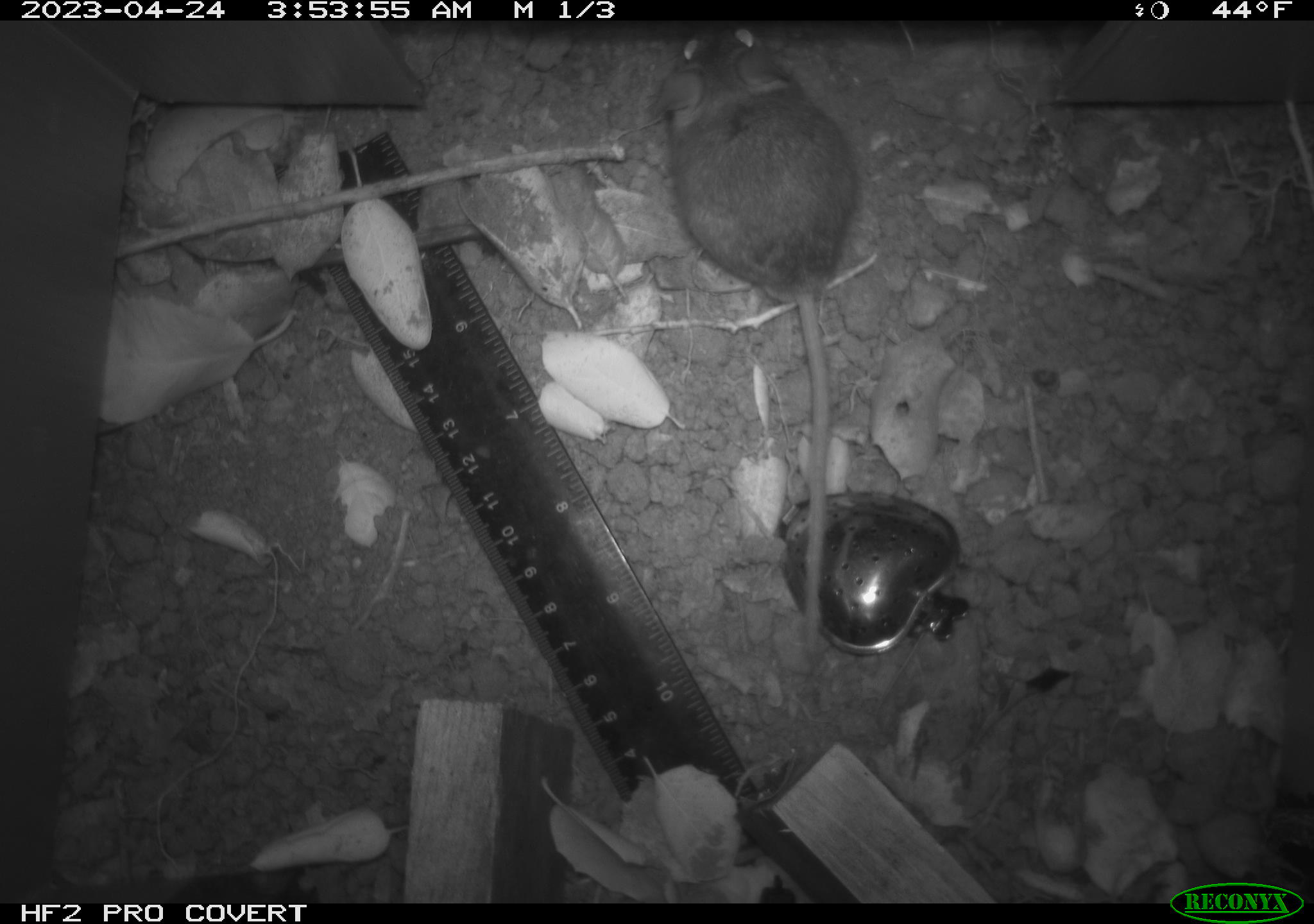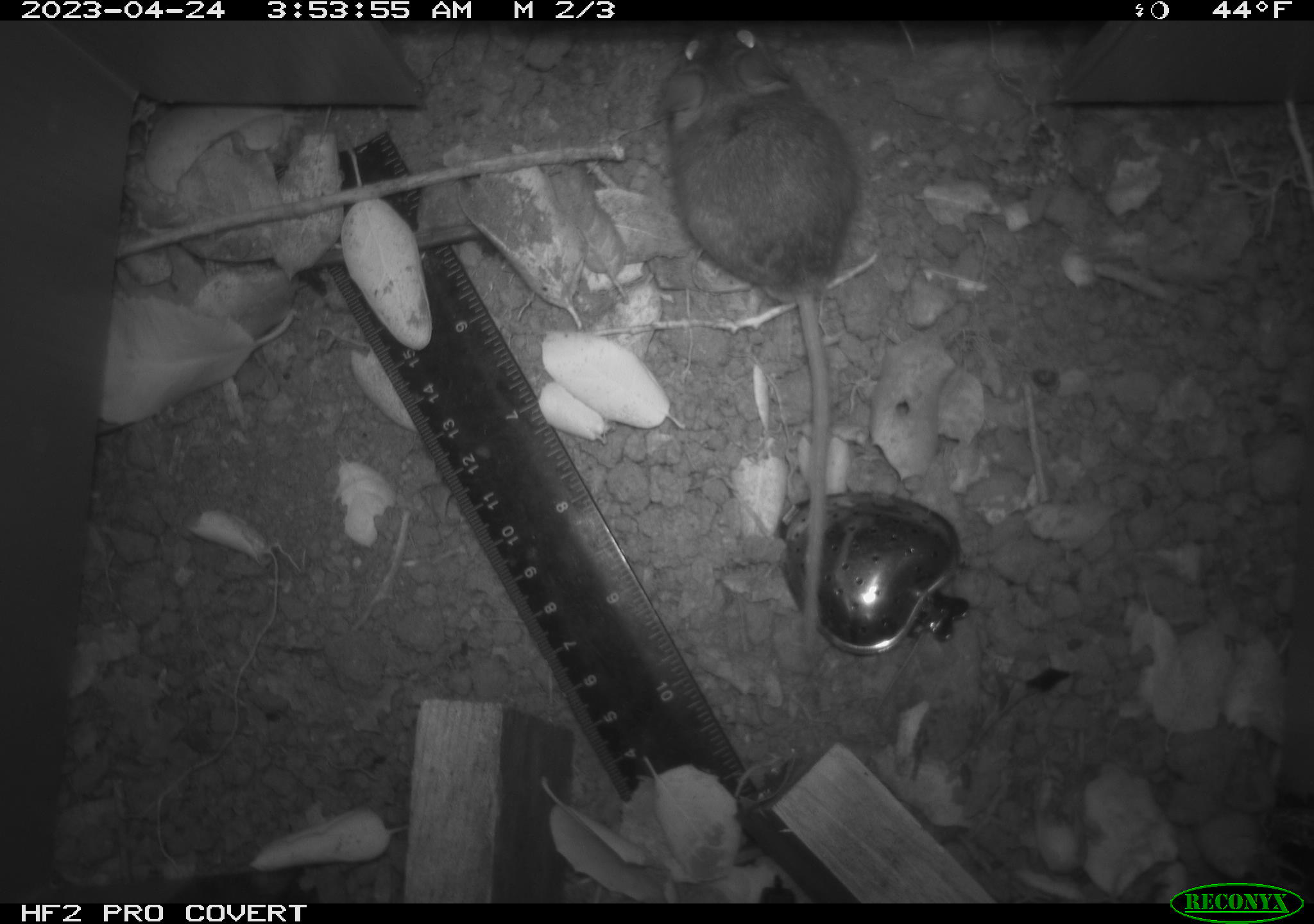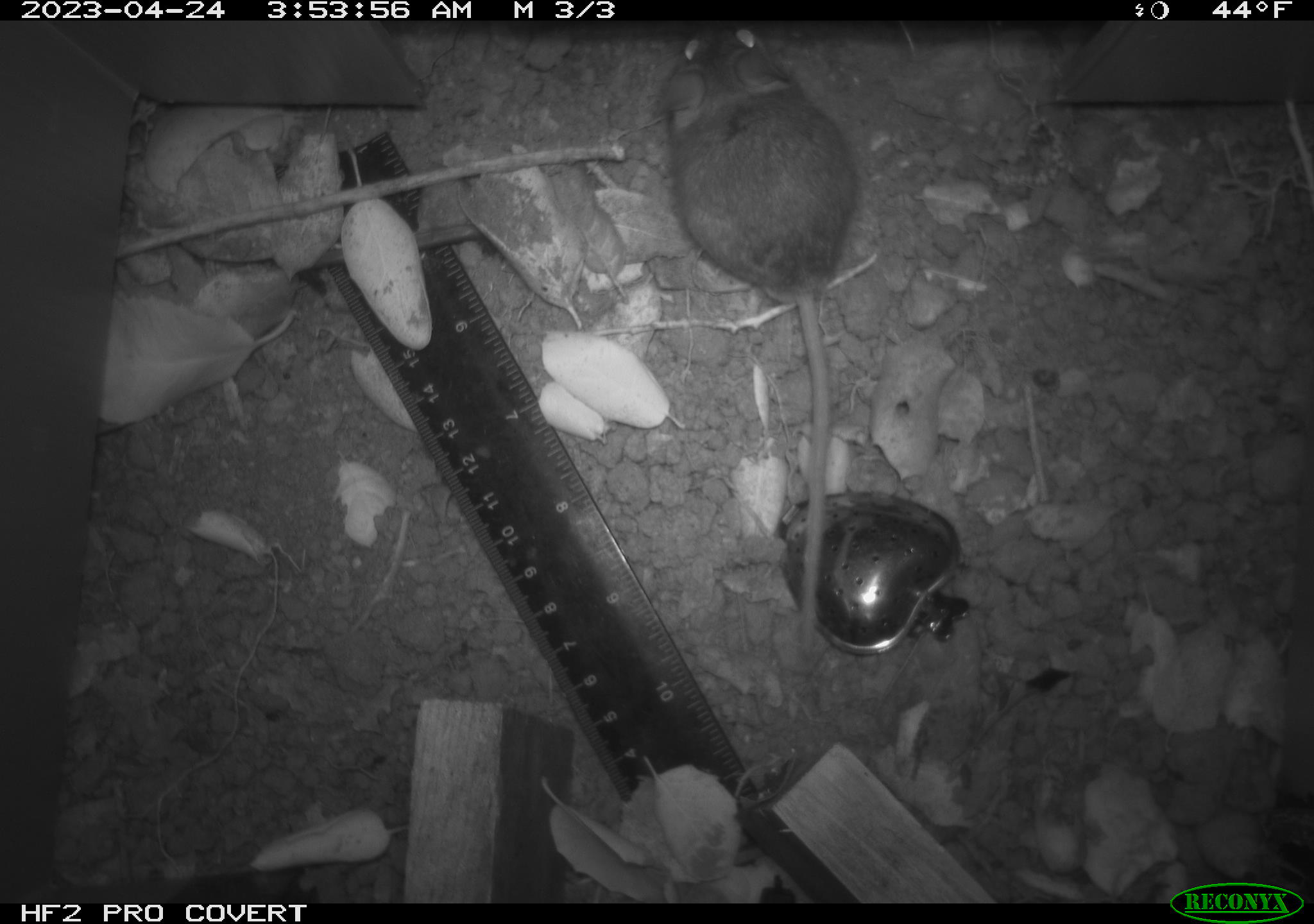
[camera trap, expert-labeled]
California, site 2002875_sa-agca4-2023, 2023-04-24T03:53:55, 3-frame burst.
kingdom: Animalia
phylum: Chordata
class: Mammalia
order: Rodentia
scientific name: Rodentia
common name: mouse species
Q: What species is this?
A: Mouse species (Rodentia).